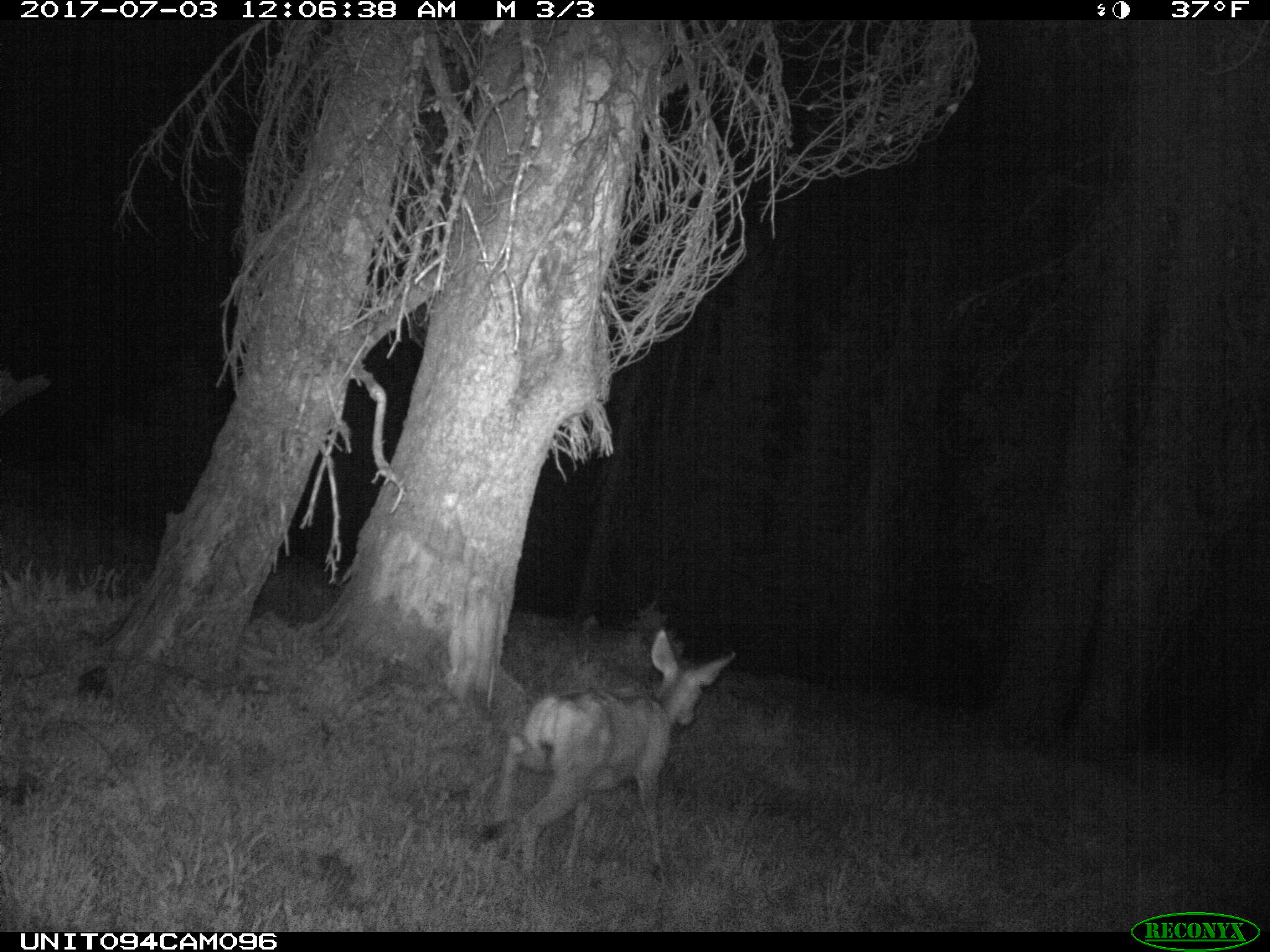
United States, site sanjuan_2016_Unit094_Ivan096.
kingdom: Animalia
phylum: Chordata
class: Mammalia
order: Artiodactyla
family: Cervidae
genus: Odocoileus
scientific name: Odocoileus hemionus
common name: mule deer